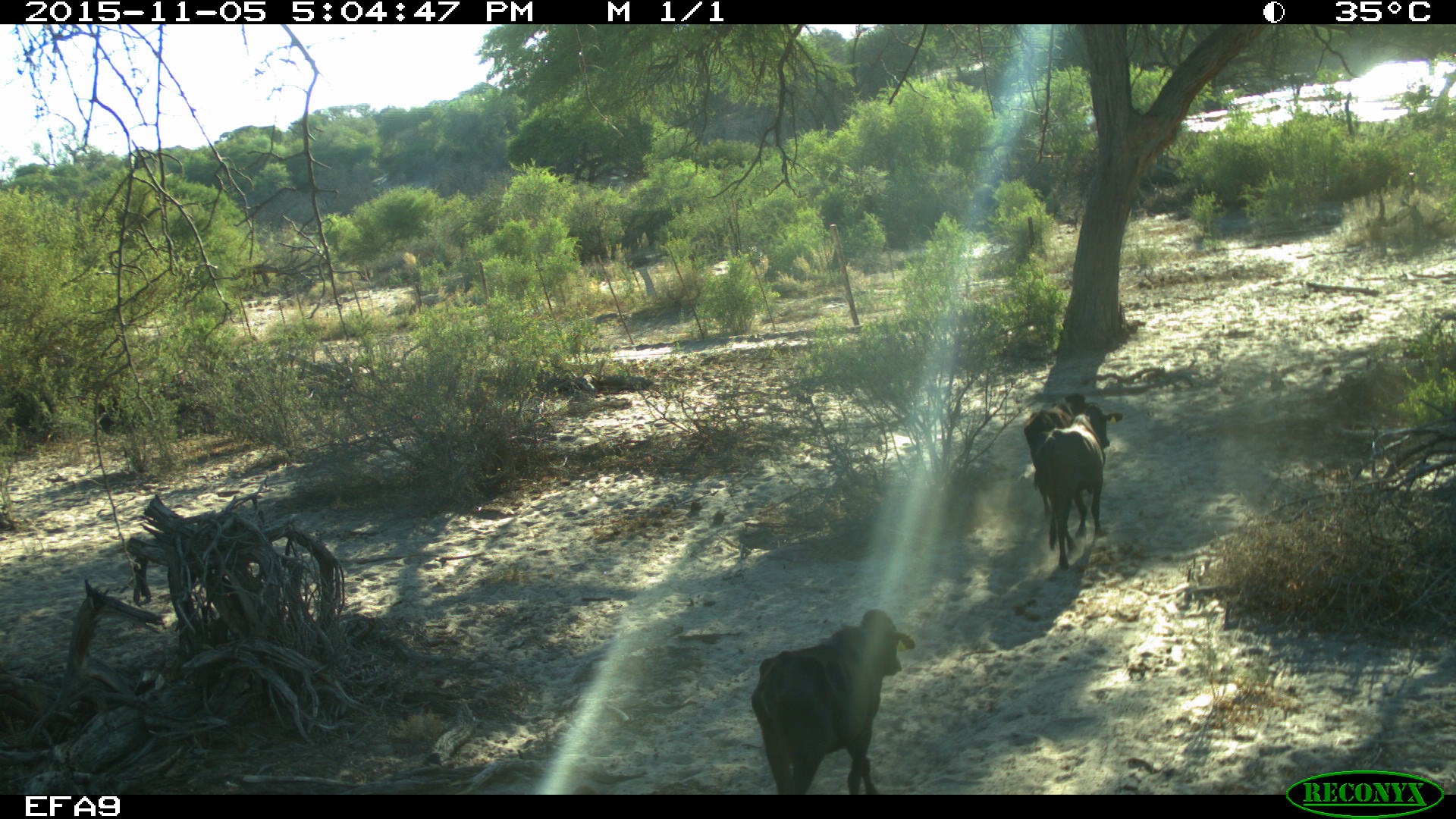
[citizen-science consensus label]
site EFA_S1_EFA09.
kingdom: Animalia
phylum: Chordata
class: Mammalia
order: Artiodactyla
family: Bovidae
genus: Bos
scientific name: Bos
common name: cattle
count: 3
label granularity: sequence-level